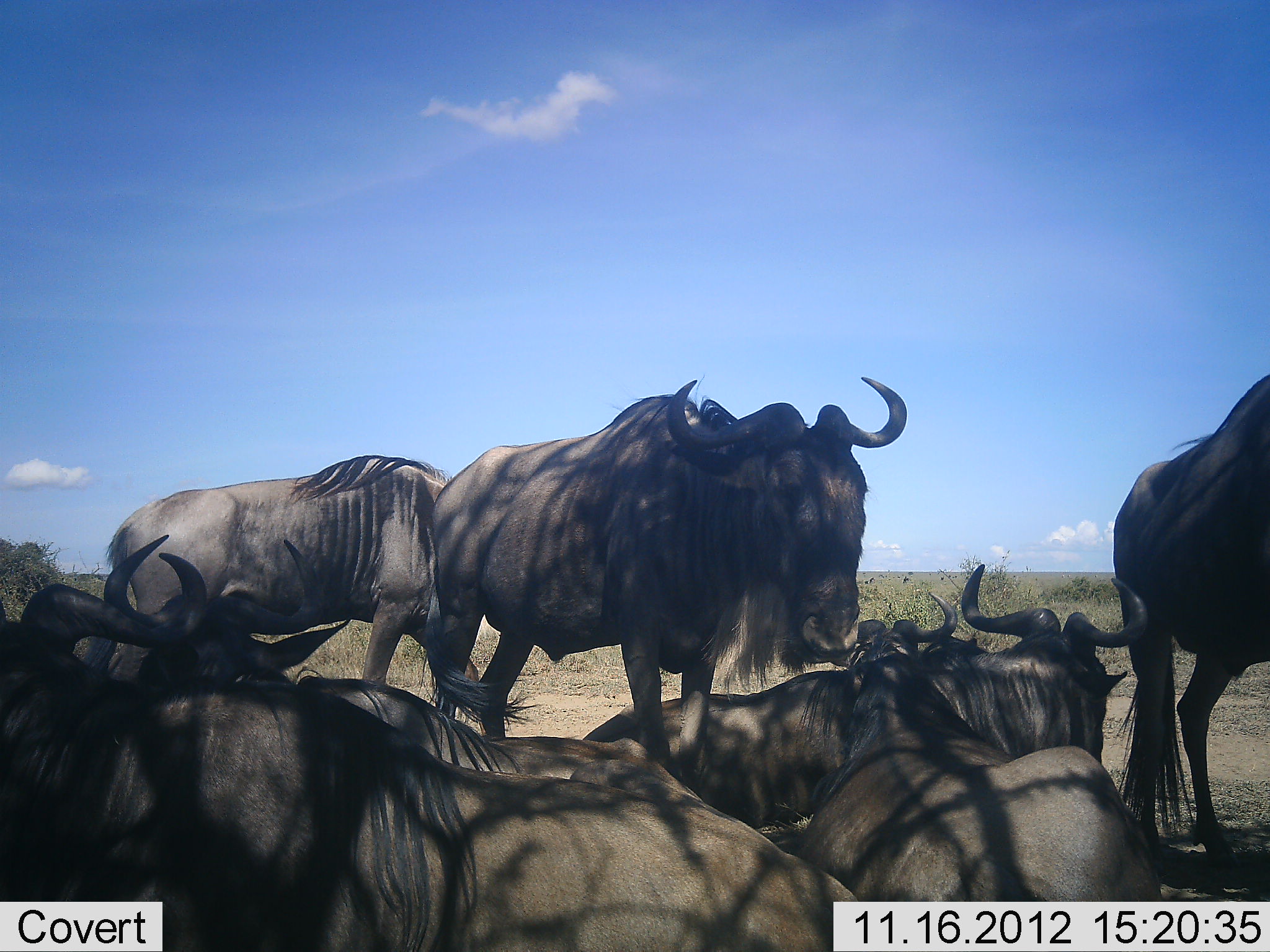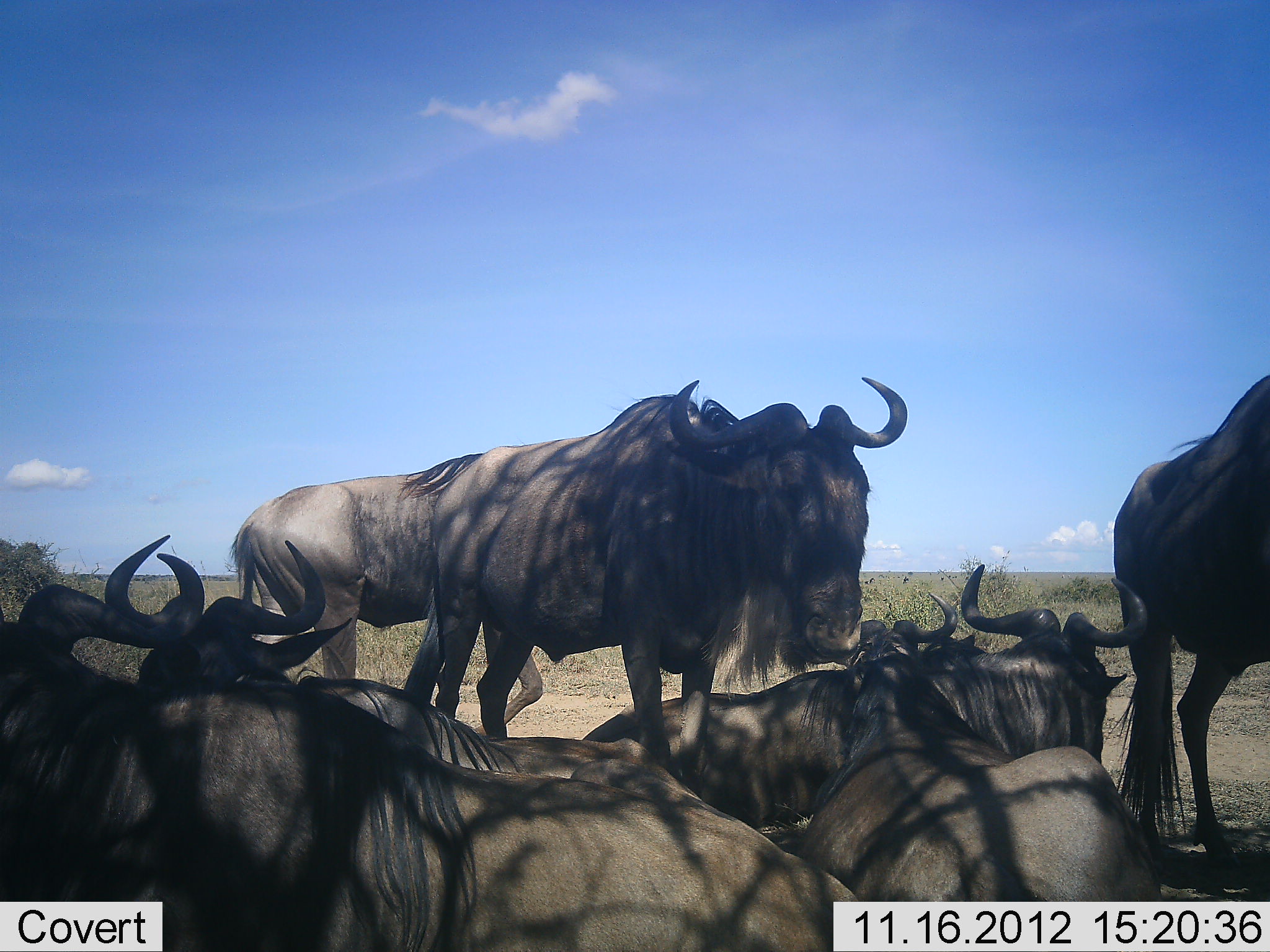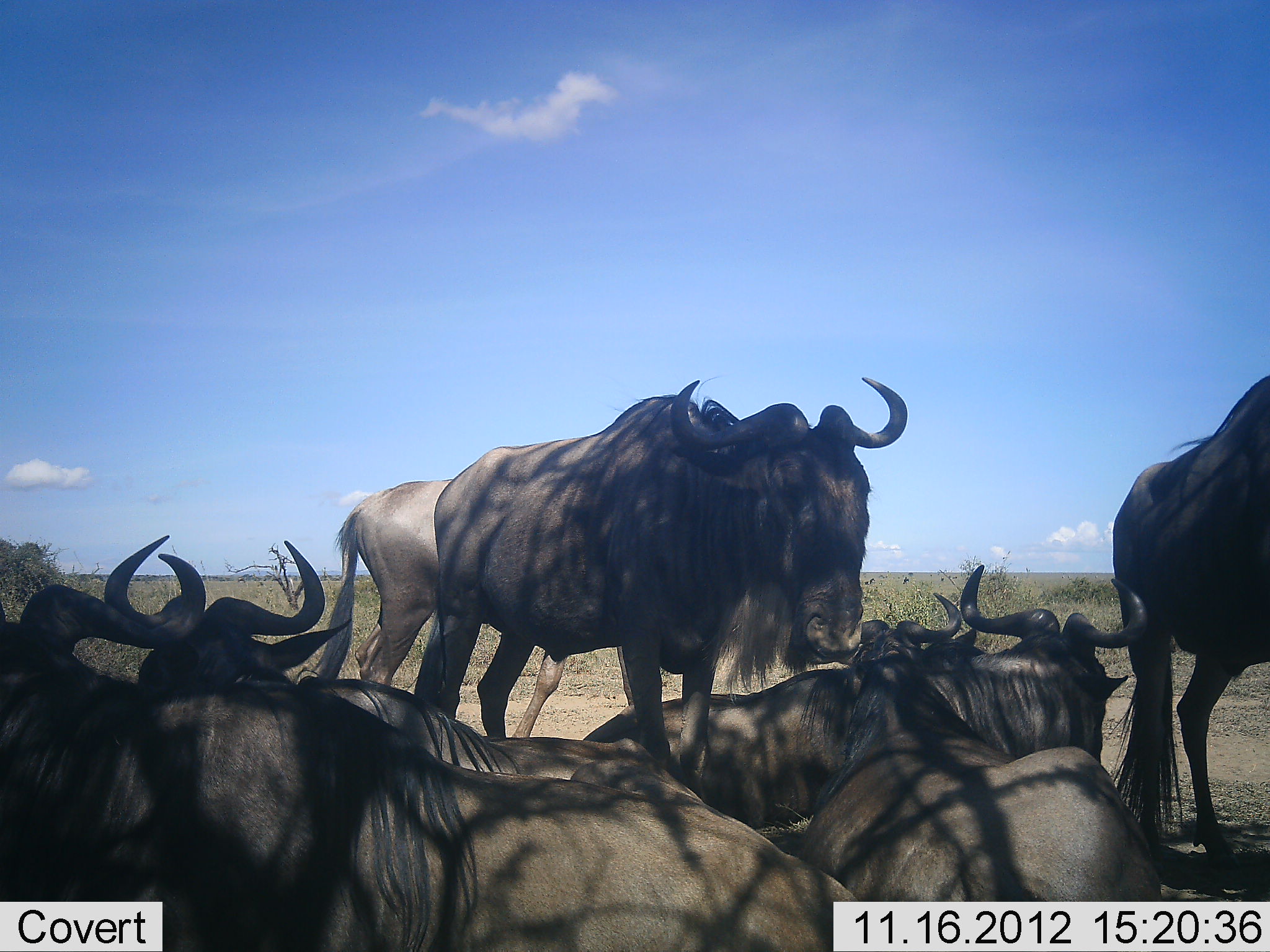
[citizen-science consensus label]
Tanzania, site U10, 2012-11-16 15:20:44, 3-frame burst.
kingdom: Animalia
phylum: Chordata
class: Mammalia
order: Artiodactyla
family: Bovidae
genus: Connochaetes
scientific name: Connochaetes taurinus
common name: blue wildebeest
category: wildebeest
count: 7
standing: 70%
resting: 90%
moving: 50%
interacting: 10%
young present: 0%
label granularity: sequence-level